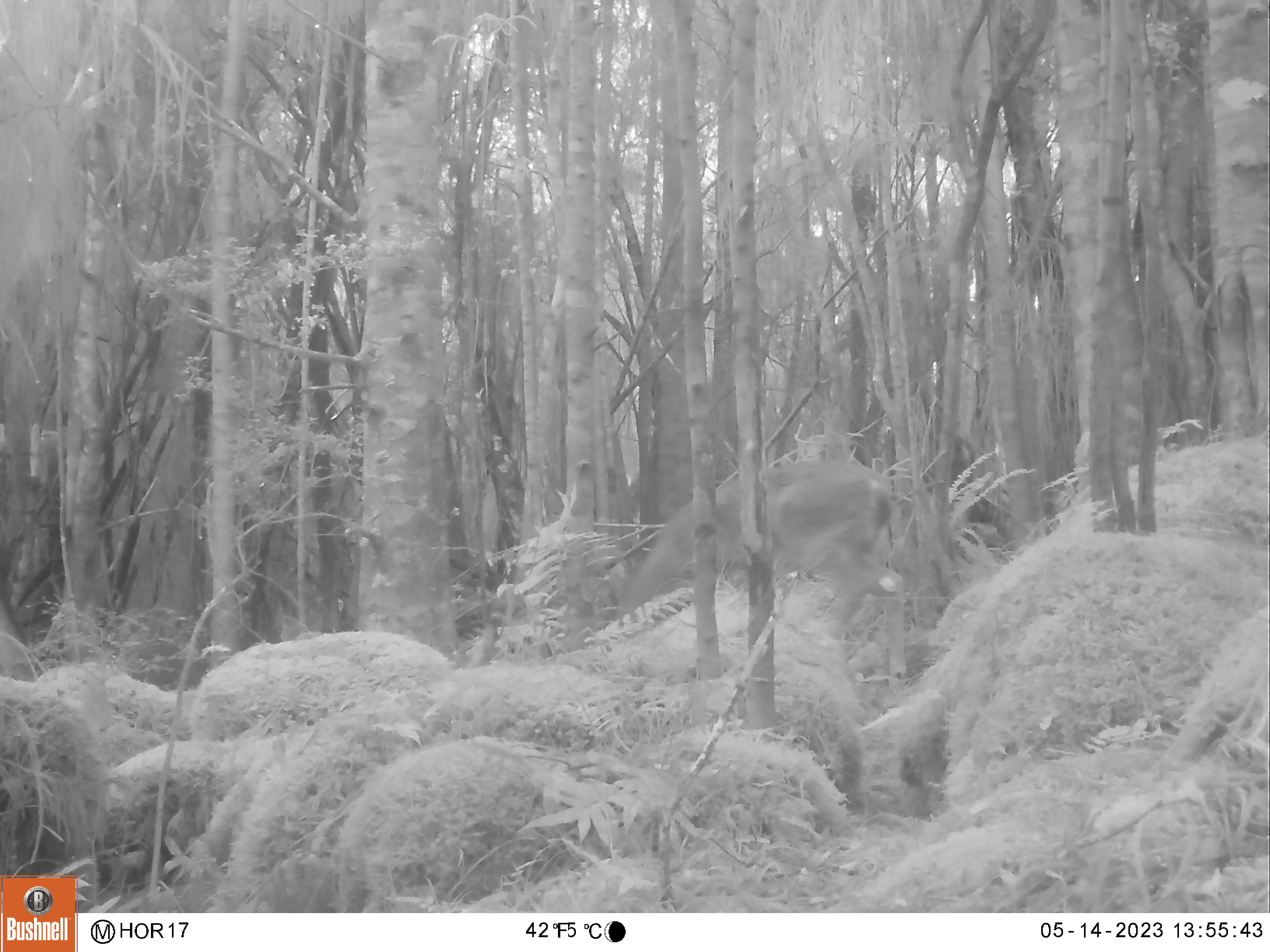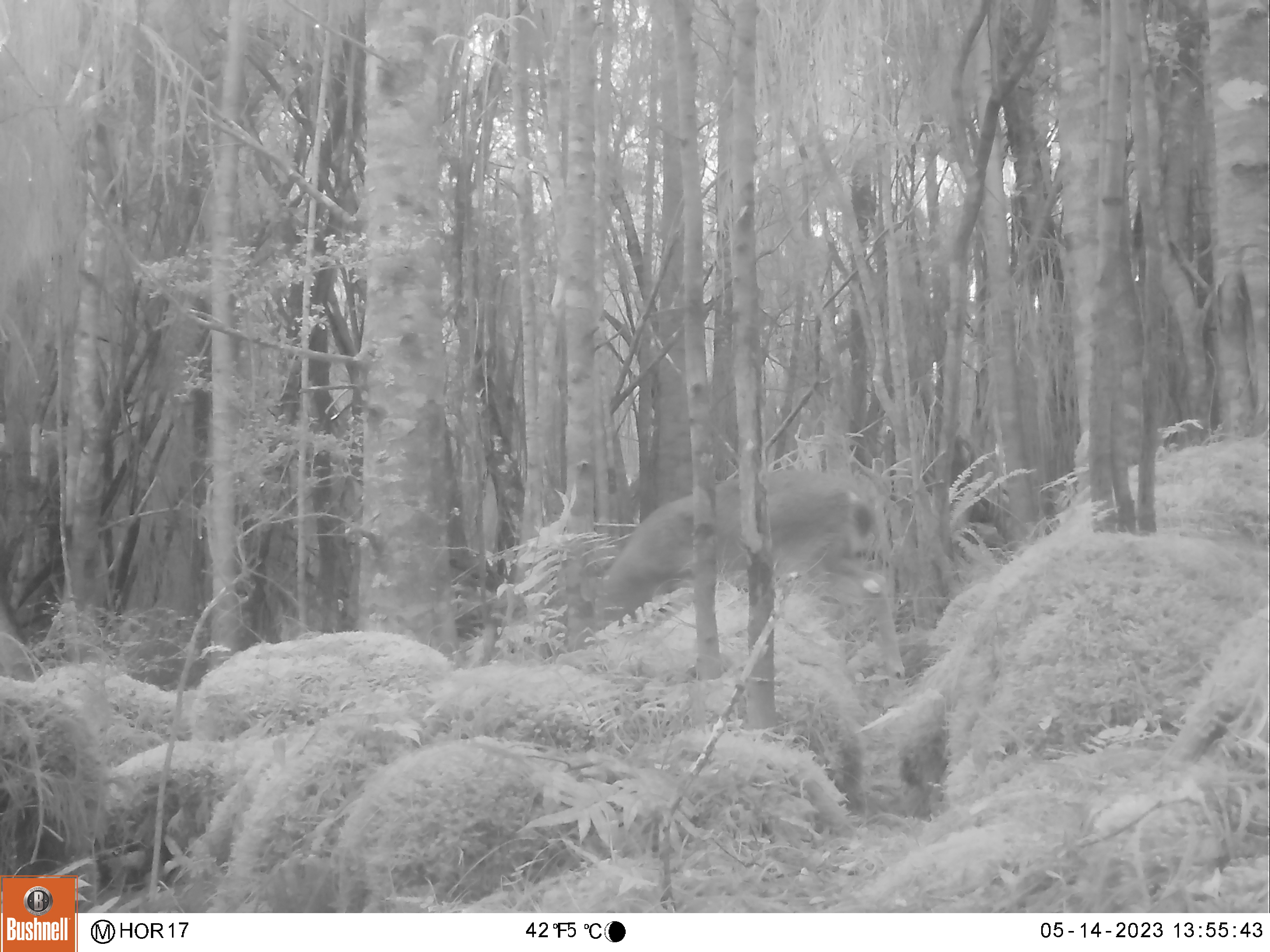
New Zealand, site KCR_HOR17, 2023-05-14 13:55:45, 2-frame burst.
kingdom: Animalia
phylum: Chordata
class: Mammalia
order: Artiodactyla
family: Cervidae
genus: Odocoileus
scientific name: Odocoileus virginianus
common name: white-tailed deer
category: white tailed deer